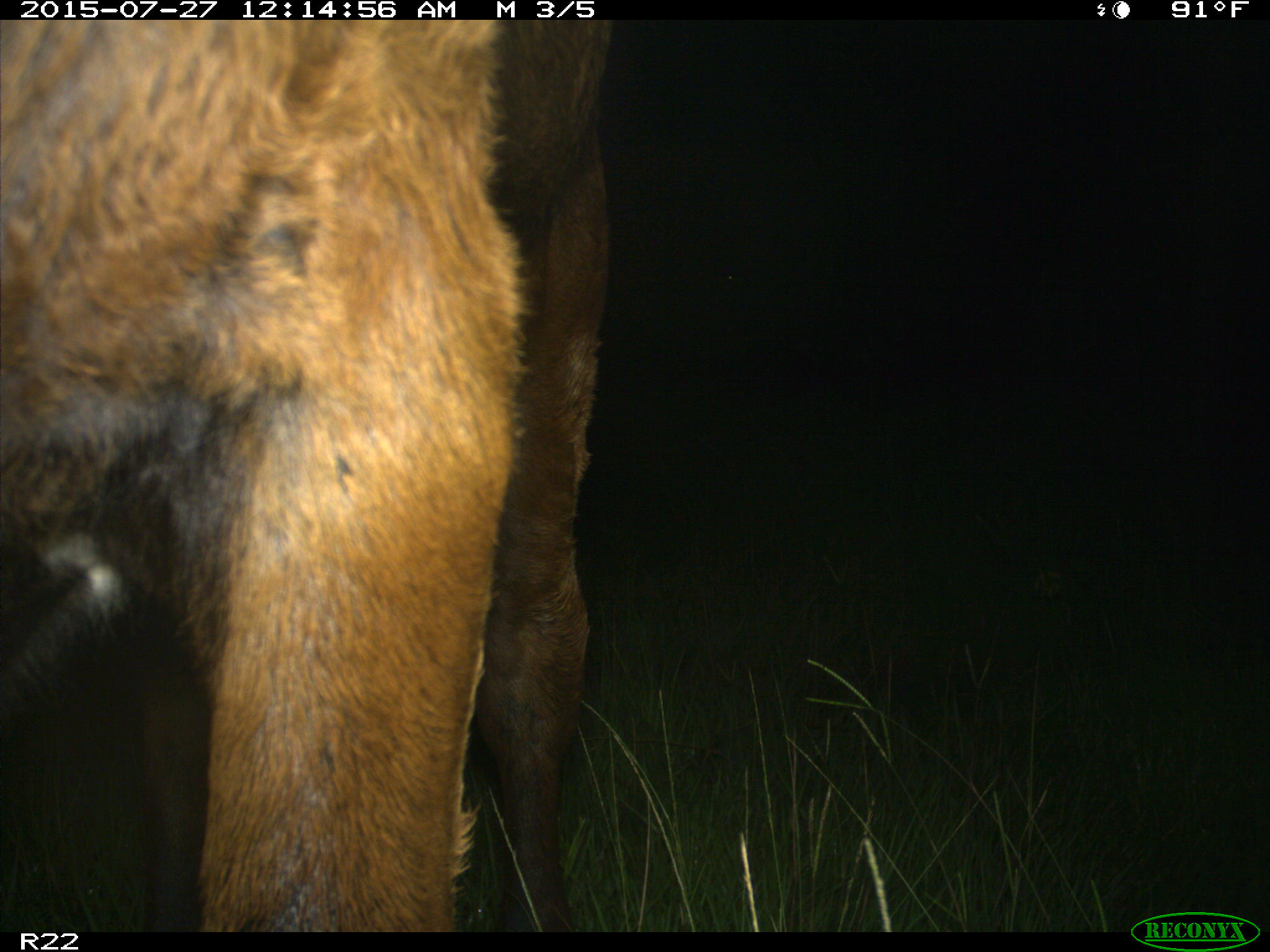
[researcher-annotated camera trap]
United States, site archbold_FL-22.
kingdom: Animalia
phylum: Chordata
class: Mammalia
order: Artiodactyla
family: Bovidae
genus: Bos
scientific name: Bos taurus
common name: domestic cow